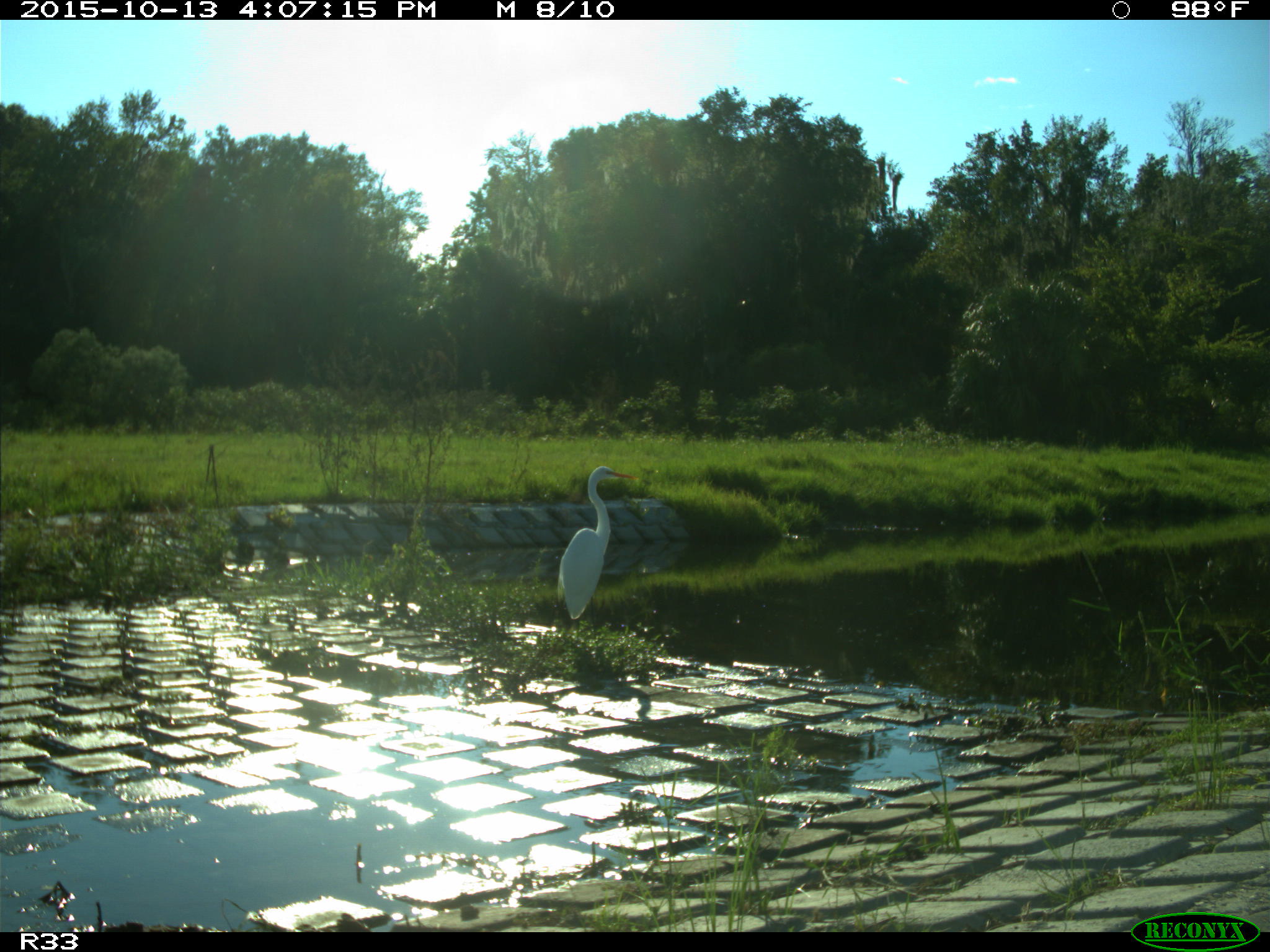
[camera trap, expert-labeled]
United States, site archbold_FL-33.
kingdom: Animalia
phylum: Chordata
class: Aves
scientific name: Aves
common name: birds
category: unidentified bird